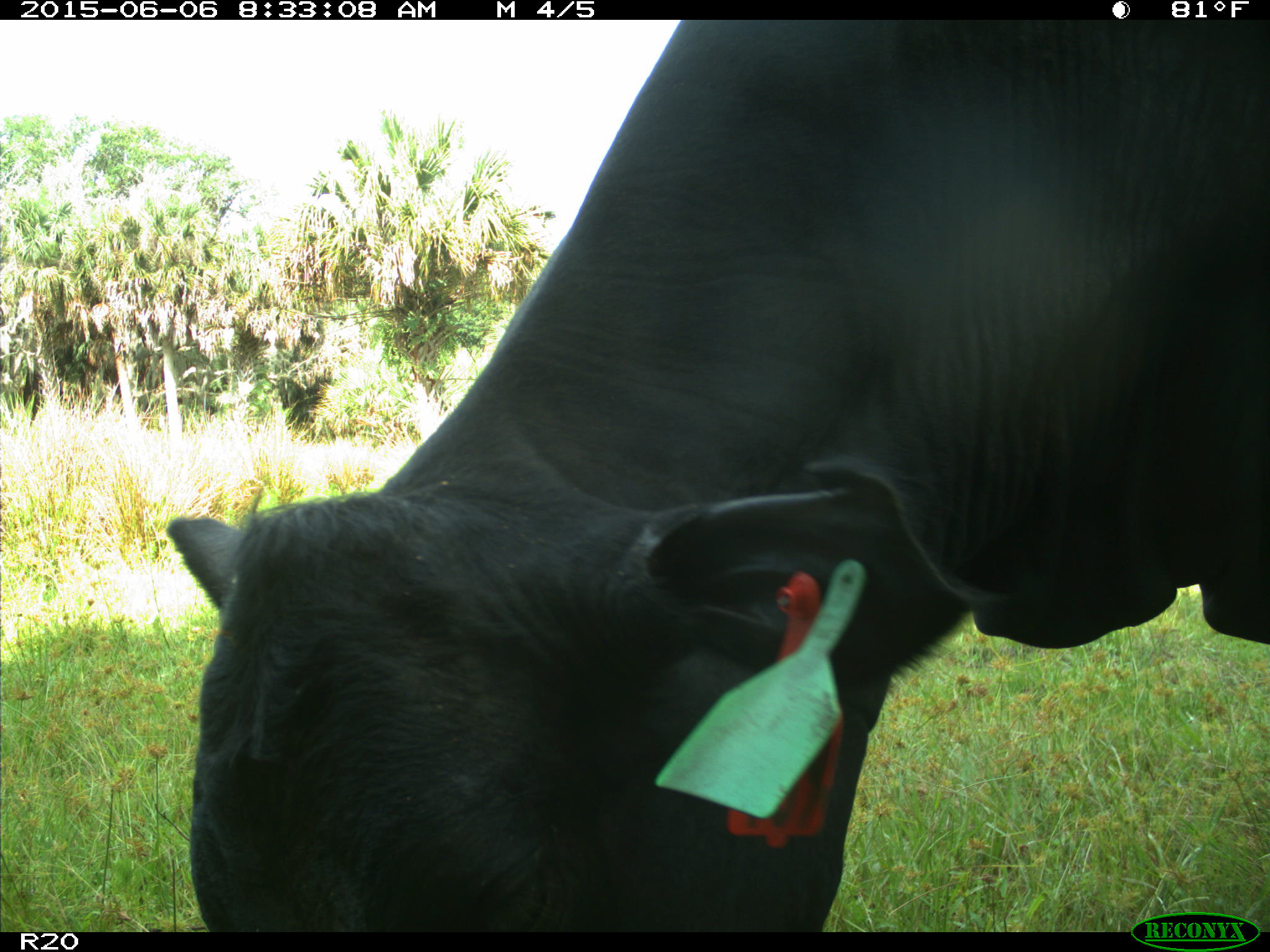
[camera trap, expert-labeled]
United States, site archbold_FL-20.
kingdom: Animalia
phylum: Chordata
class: Mammalia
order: Artiodactyla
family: Bovidae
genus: Bos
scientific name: Bos taurus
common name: domestic cow